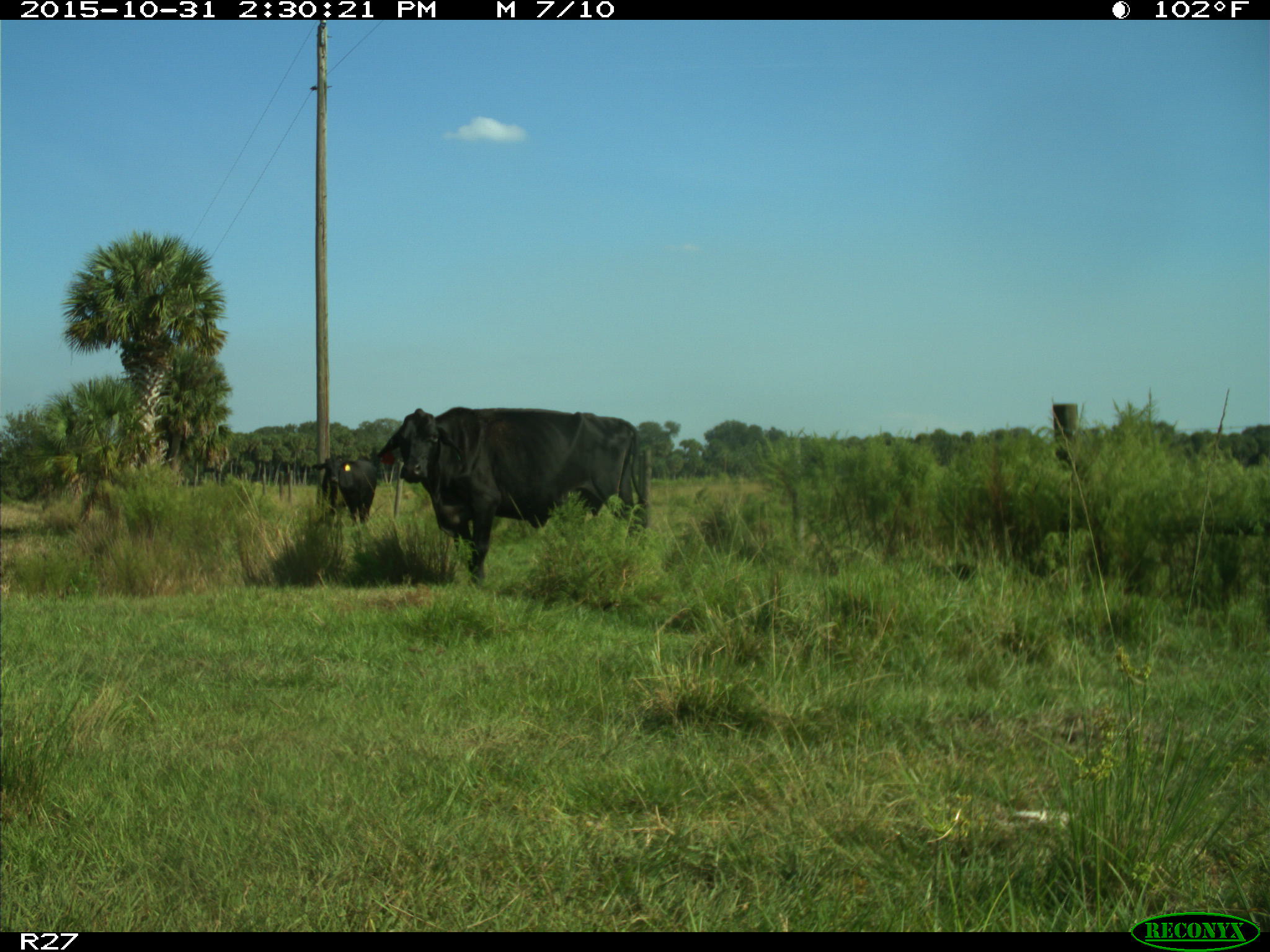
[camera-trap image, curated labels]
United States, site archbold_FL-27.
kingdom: Animalia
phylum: Chordata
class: Mammalia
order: Artiodactyla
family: Bovidae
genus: Bos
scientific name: Bos taurus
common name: domestic cow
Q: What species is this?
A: Bos taurus (domestic cow).